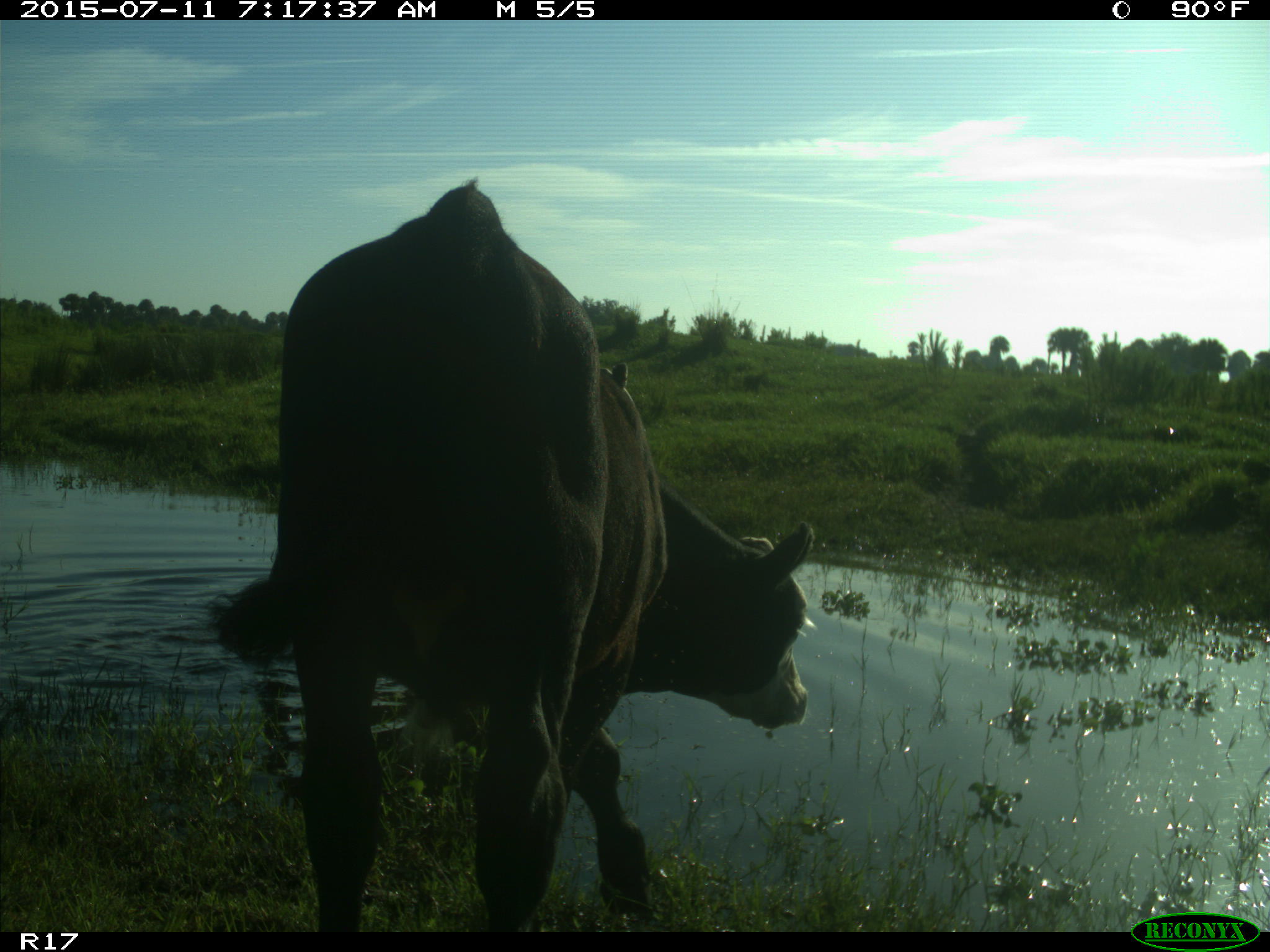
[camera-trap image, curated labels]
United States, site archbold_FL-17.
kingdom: Animalia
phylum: Chordata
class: Mammalia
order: Artiodactyla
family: Bovidae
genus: Bos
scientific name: Bos taurus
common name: domestic cow